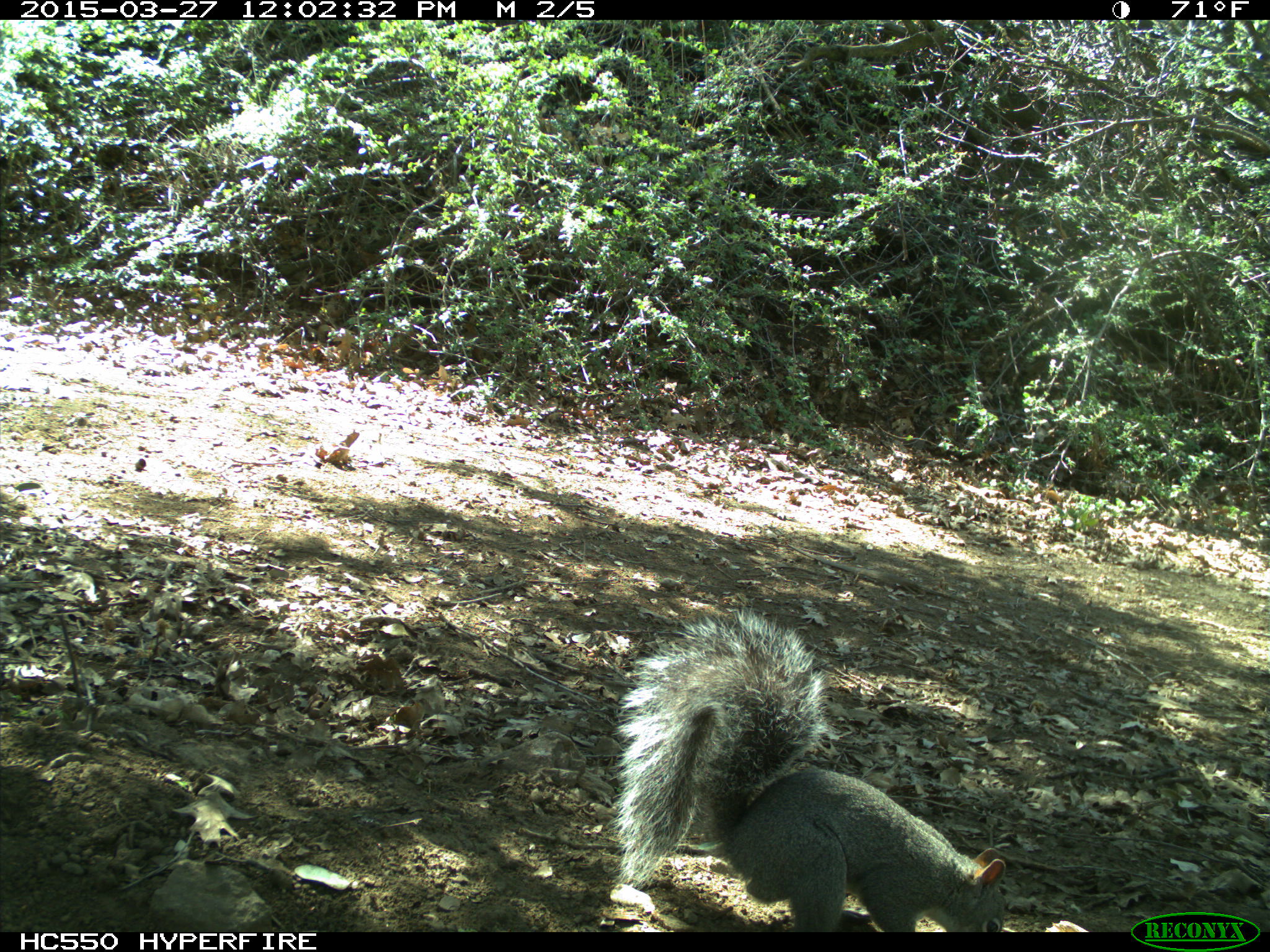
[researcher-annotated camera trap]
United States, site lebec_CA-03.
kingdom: Animalia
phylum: Chordata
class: Mammalia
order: Rodentia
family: Sciuridae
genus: Sciurus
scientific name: Sciurus carolinensis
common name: eastern gray squirrel